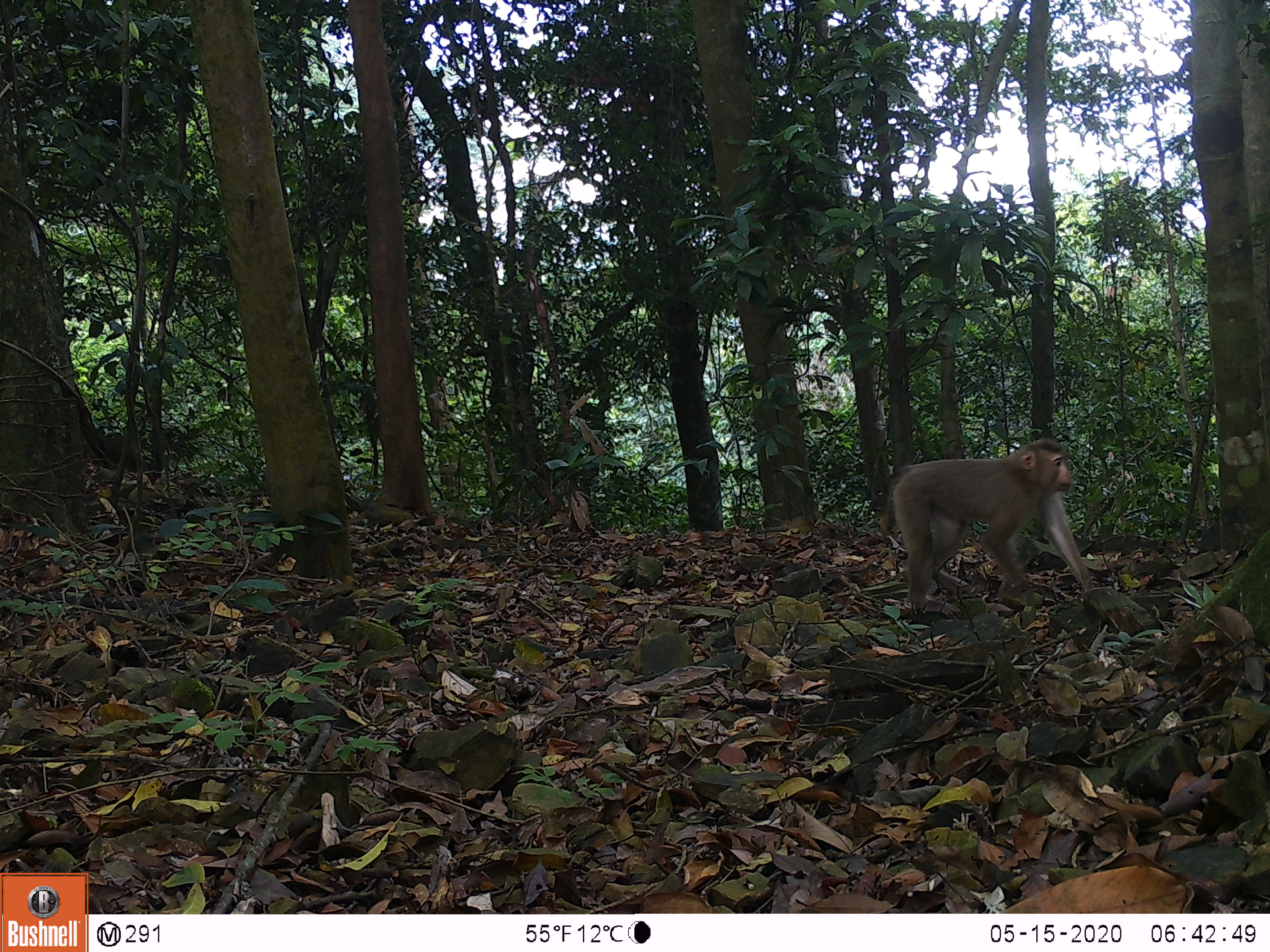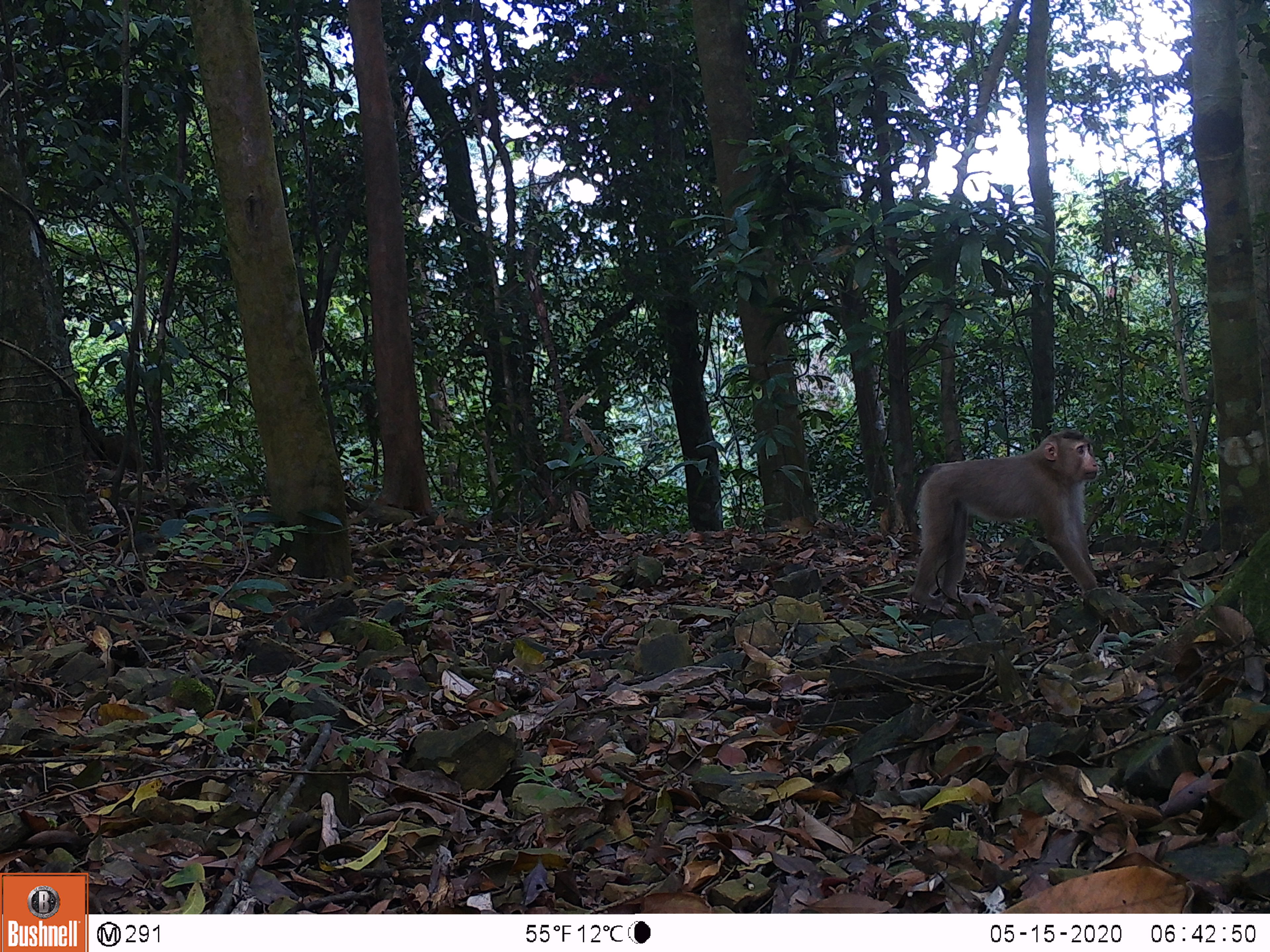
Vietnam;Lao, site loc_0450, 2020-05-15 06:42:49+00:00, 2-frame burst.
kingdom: Animalia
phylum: Chordata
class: Mammalia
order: Primates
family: Cercopithecidae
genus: Macaca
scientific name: Macaca nemestrina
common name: pig-tailed macaque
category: pig tailed macaque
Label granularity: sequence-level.